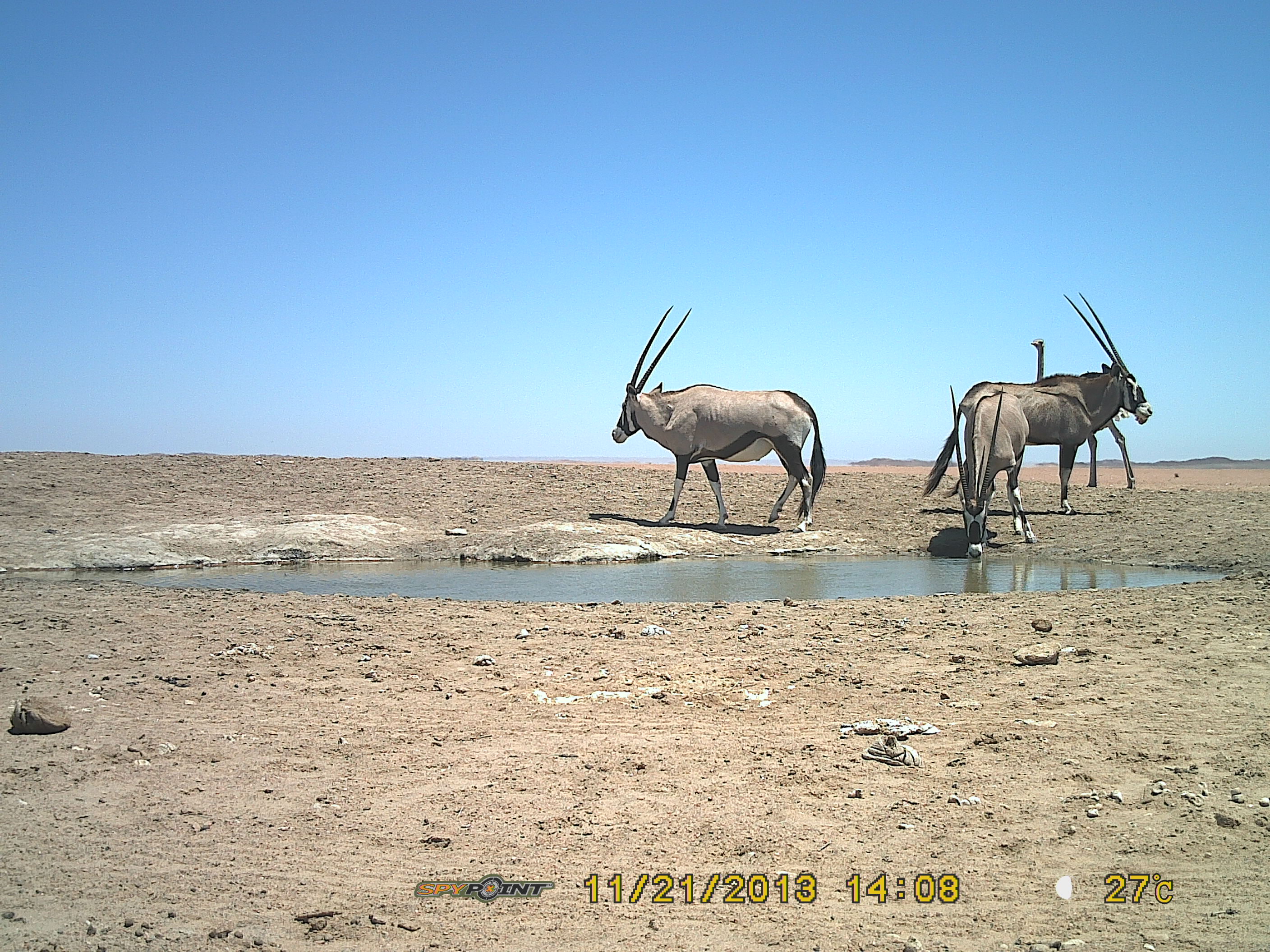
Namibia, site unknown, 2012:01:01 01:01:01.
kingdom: Animalia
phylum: Chordata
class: Mammalia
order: Artiodactyla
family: Bovidae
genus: Oryx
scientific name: Oryx gazella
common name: gemsbok